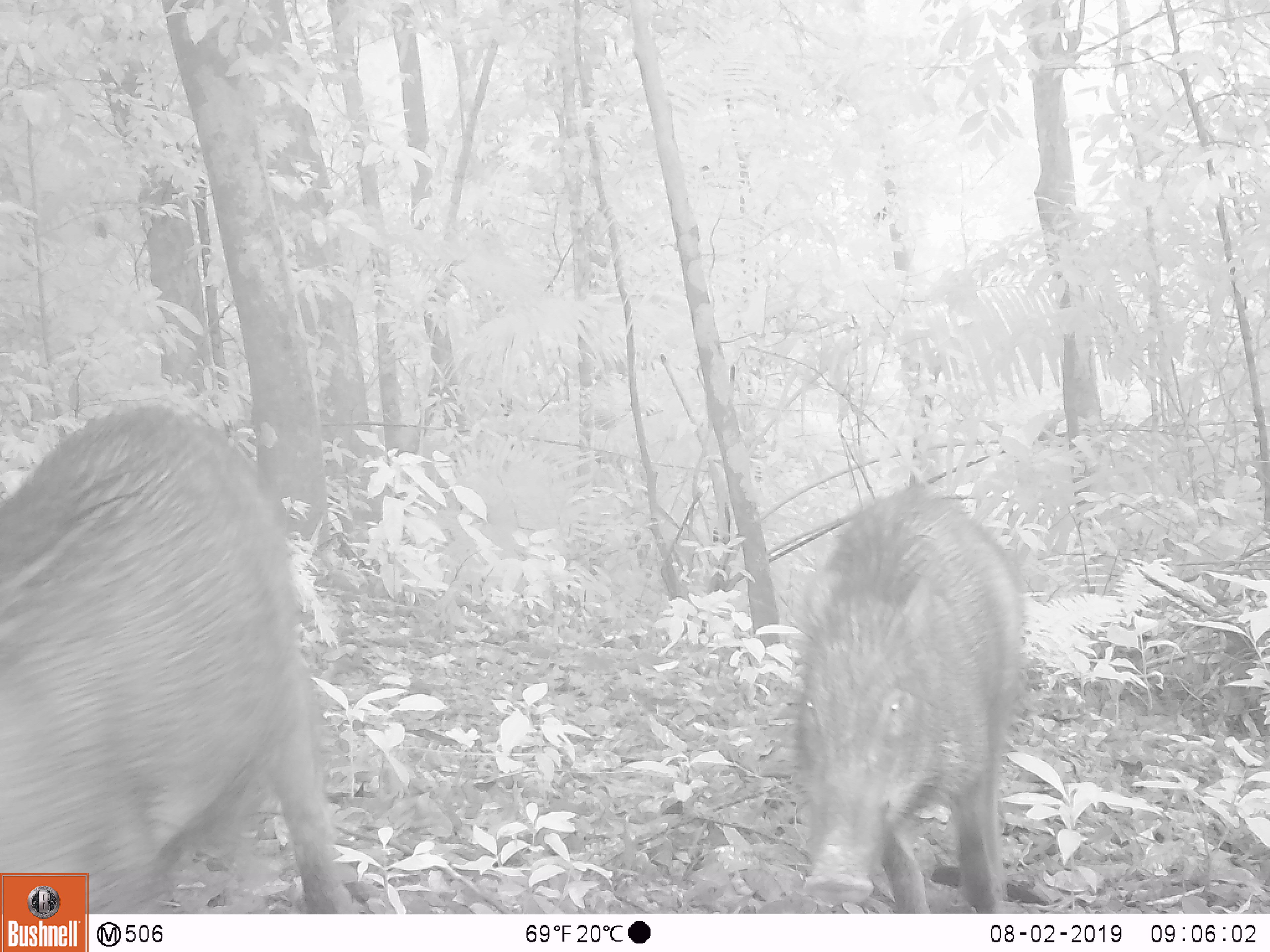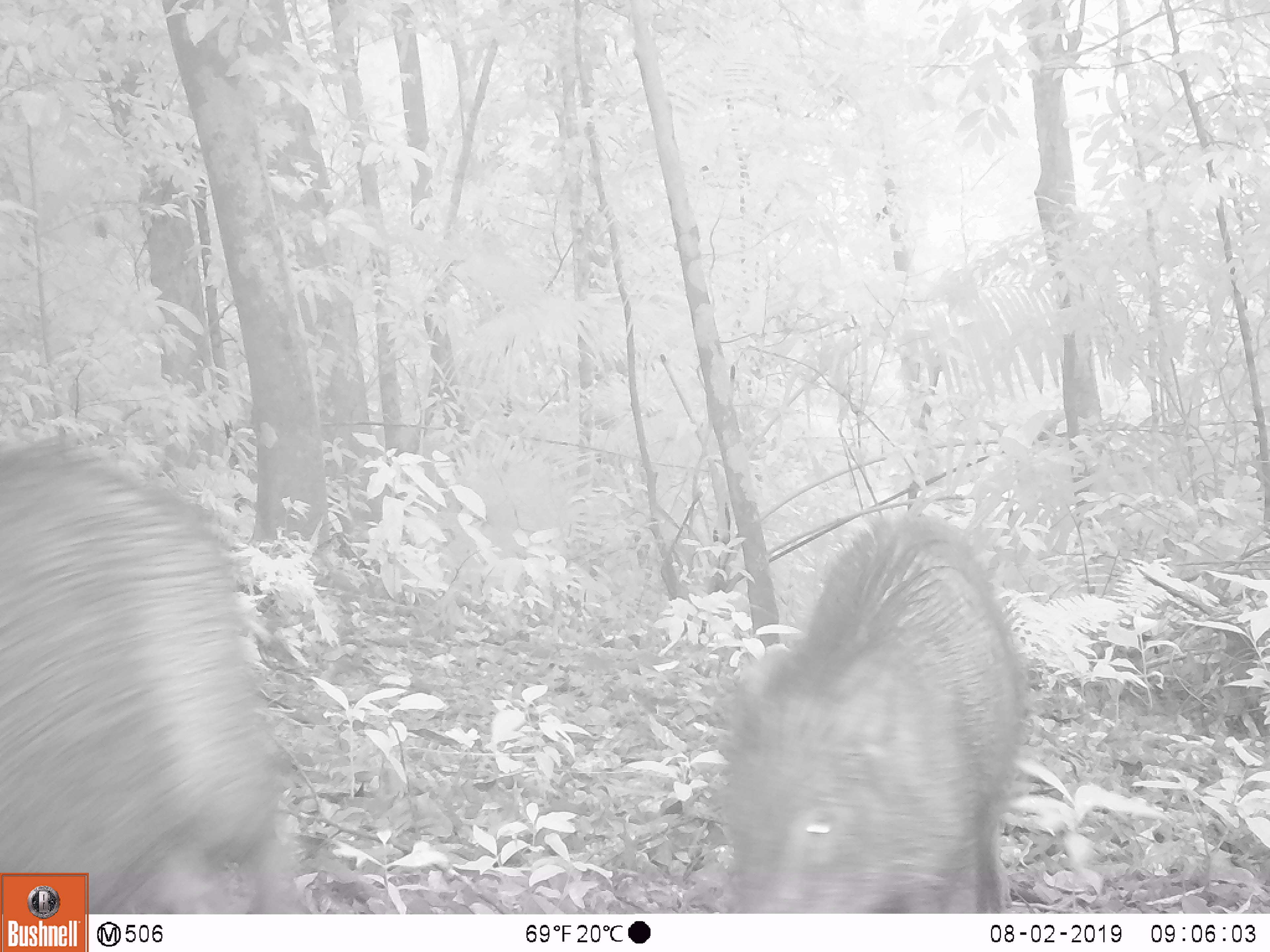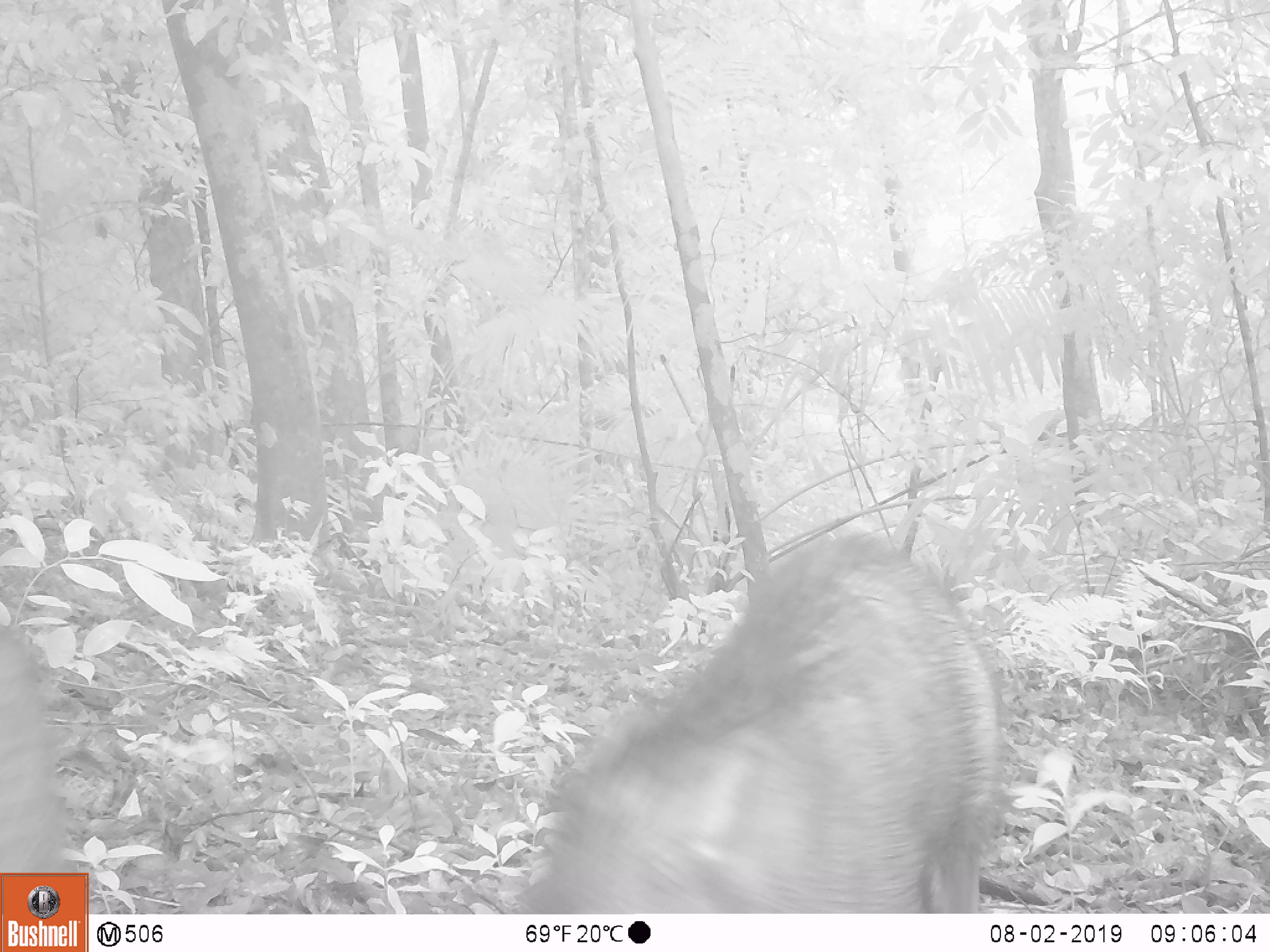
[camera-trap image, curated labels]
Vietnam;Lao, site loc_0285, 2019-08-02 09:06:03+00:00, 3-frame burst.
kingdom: Animalia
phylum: Chordata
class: Mammalia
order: Artiodactyla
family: Suidae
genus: Sus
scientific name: Sus scrofa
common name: eurasian wild pig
Eurasian wild pig (Sus scrofa). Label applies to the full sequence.